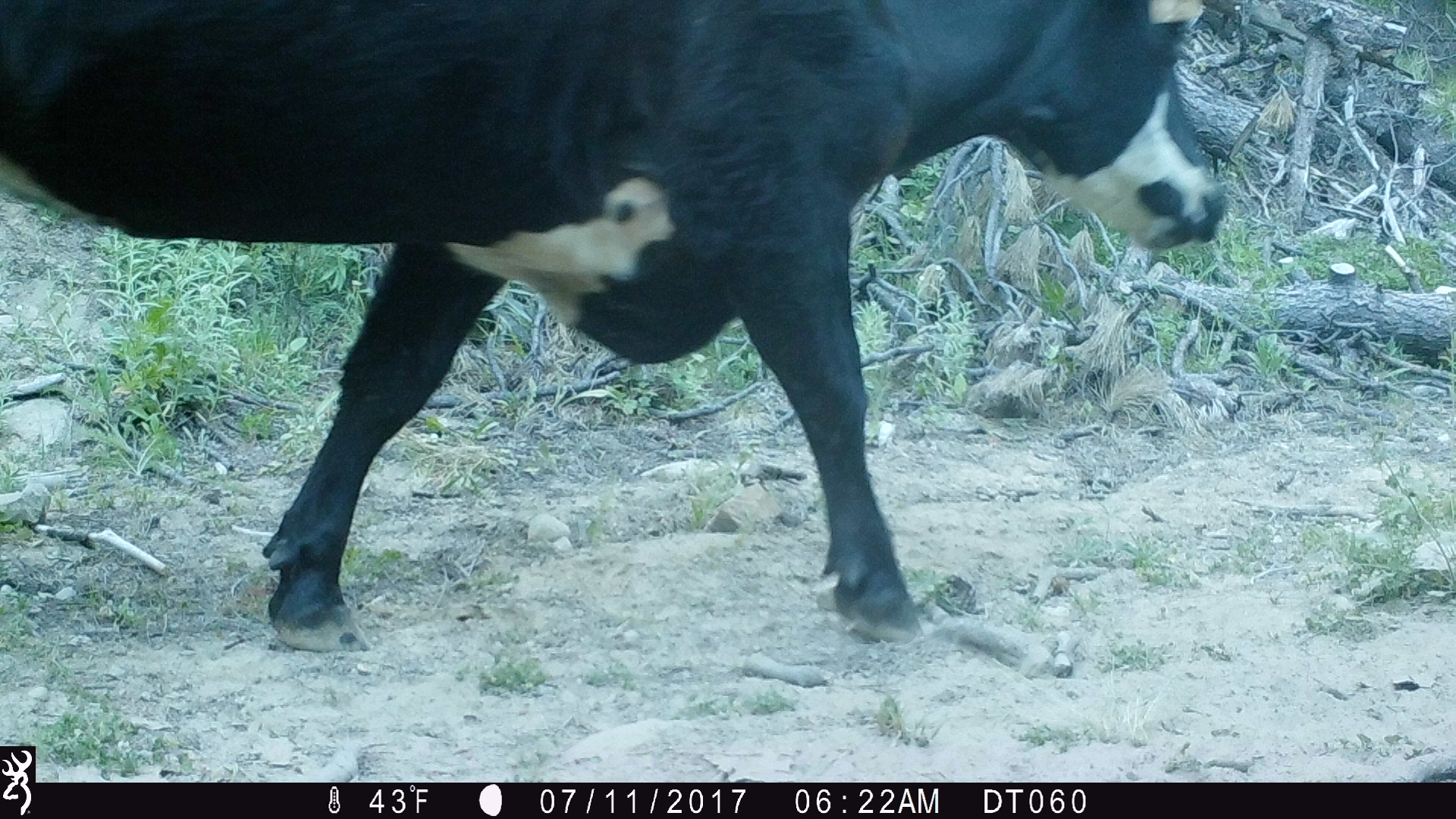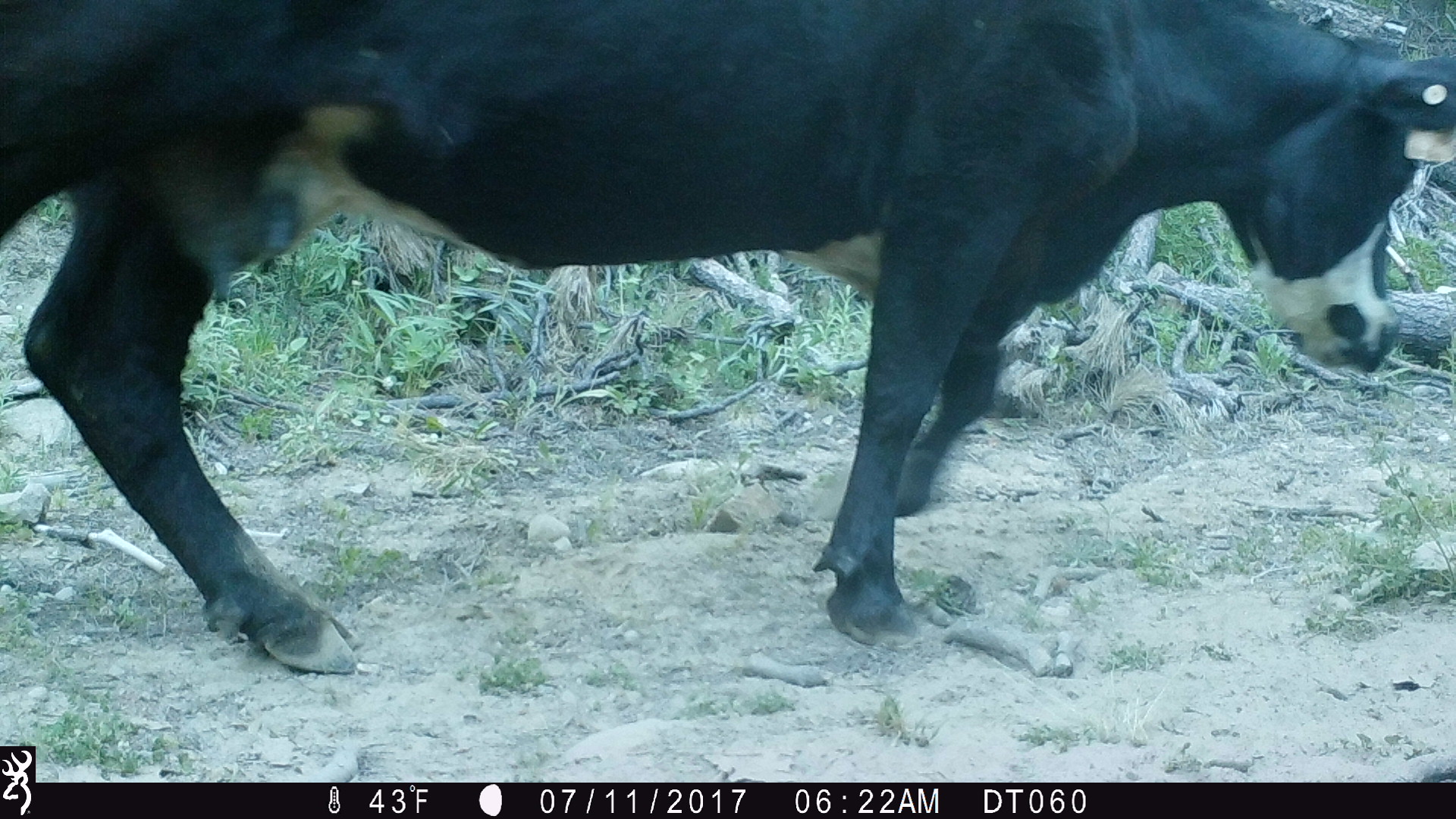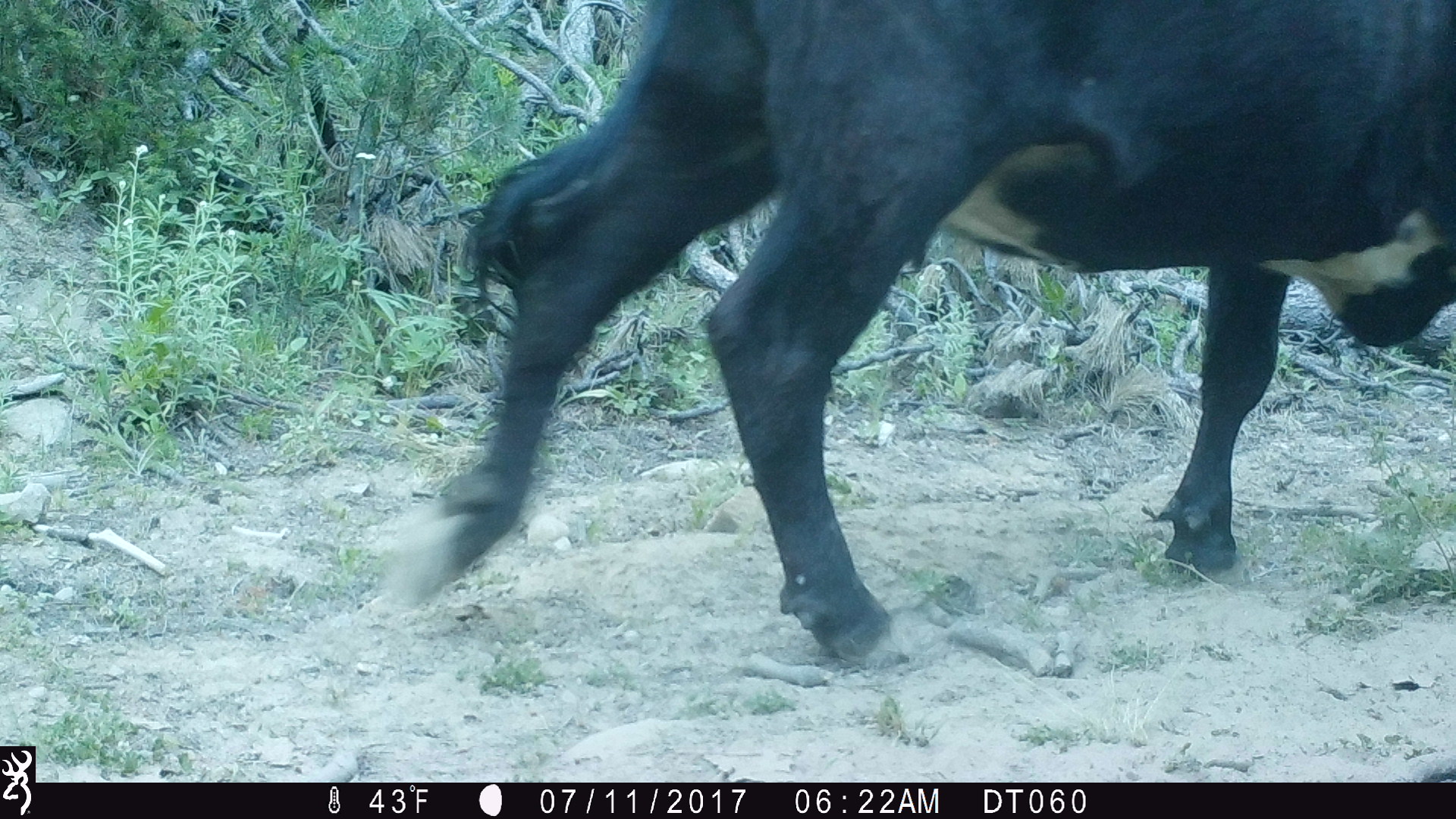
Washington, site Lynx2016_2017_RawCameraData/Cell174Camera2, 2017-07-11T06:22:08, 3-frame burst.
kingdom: Animalia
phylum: Chordata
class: Mammalia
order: Artiodactyla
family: Bovidae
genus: Bos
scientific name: Bos taurus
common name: domestic cattle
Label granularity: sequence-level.